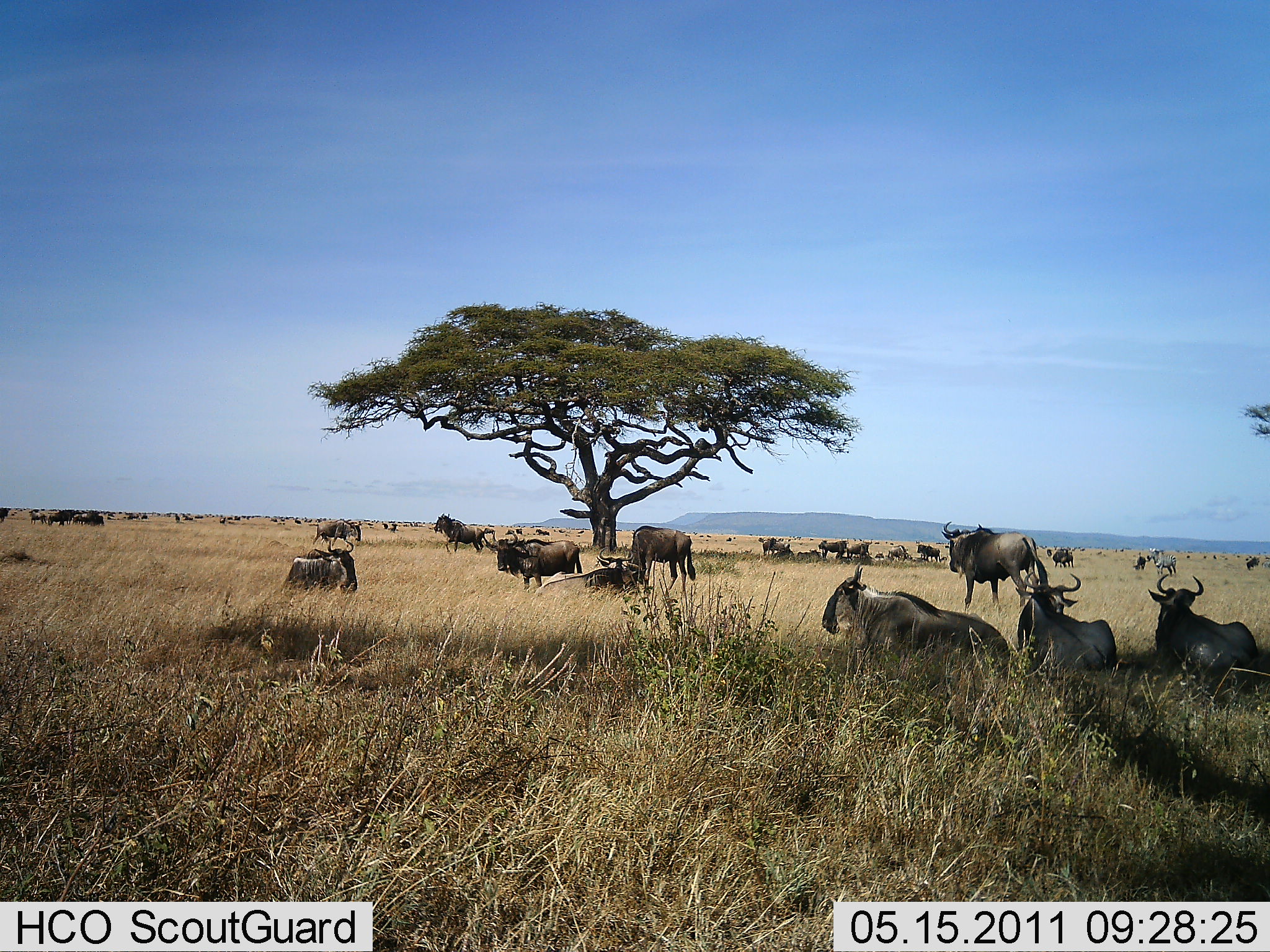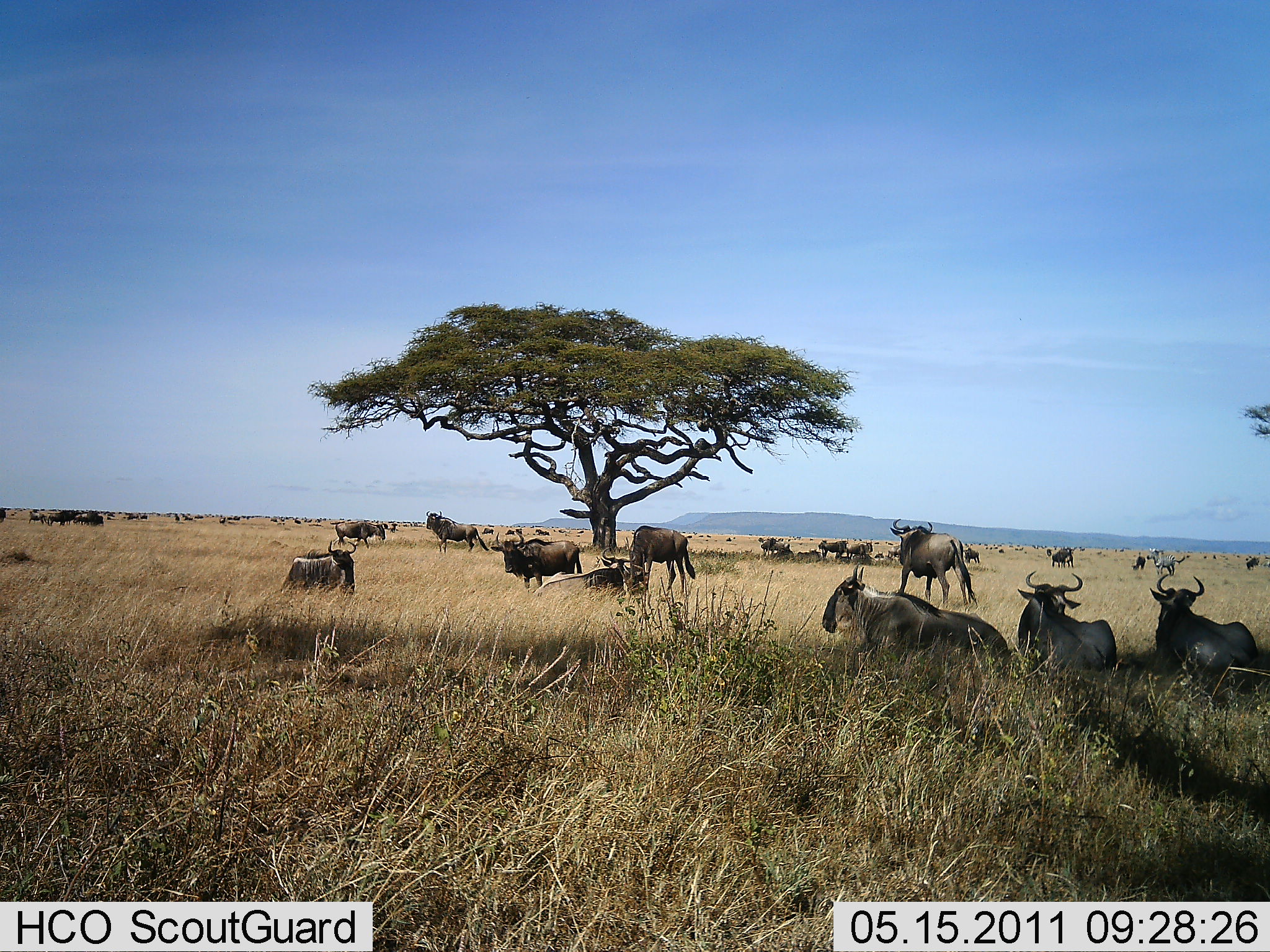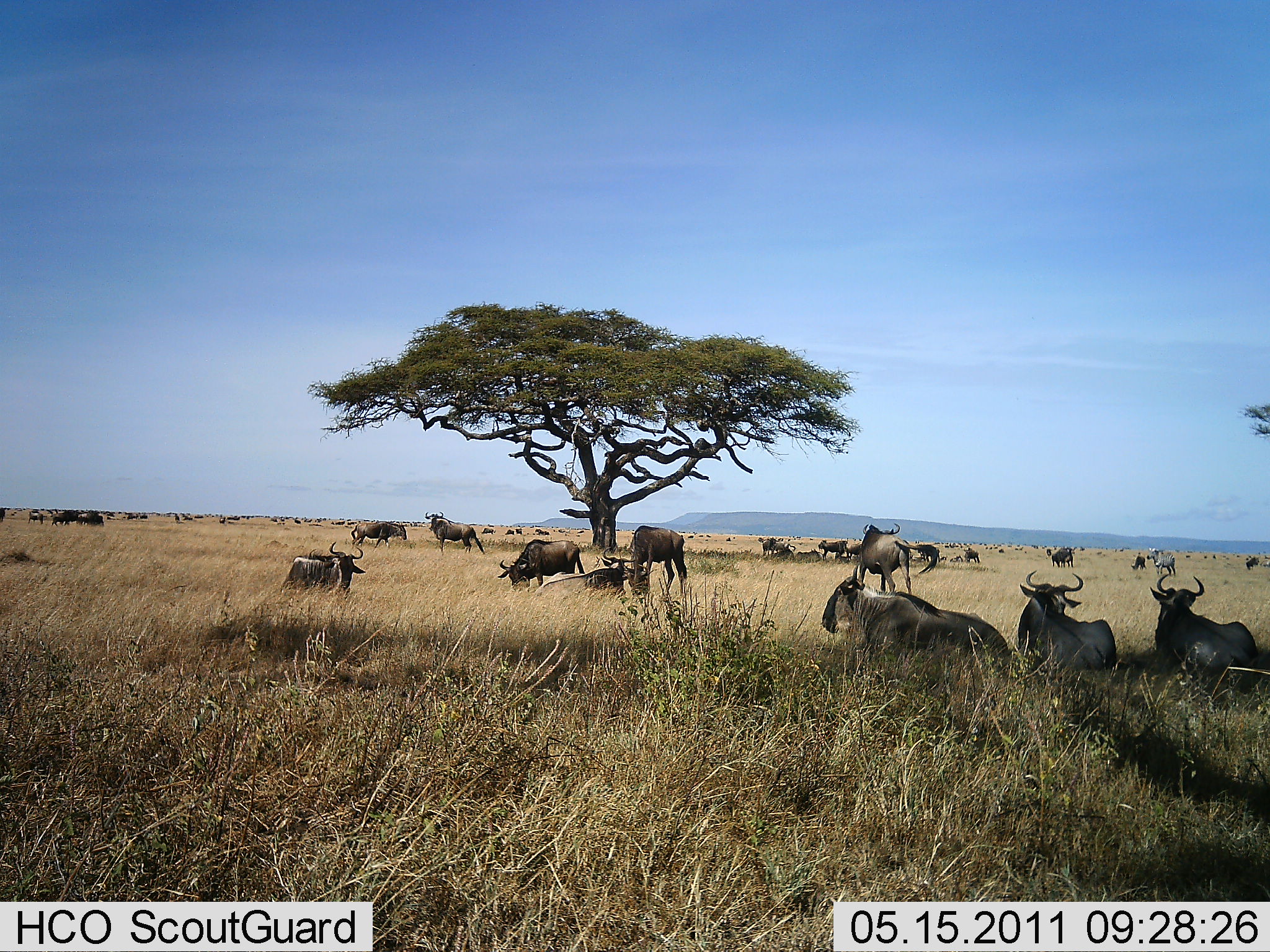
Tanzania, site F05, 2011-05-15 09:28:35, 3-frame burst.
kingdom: Animalia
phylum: Chordata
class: Mammalia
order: Artiodactyla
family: Bovidae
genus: Connochaetes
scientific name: Connochaetes taurinus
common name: blue wildebeest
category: wildebeest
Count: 11-50.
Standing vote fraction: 79%.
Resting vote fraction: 93%.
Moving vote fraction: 43%.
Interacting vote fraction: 14%.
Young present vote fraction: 0%.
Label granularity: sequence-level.